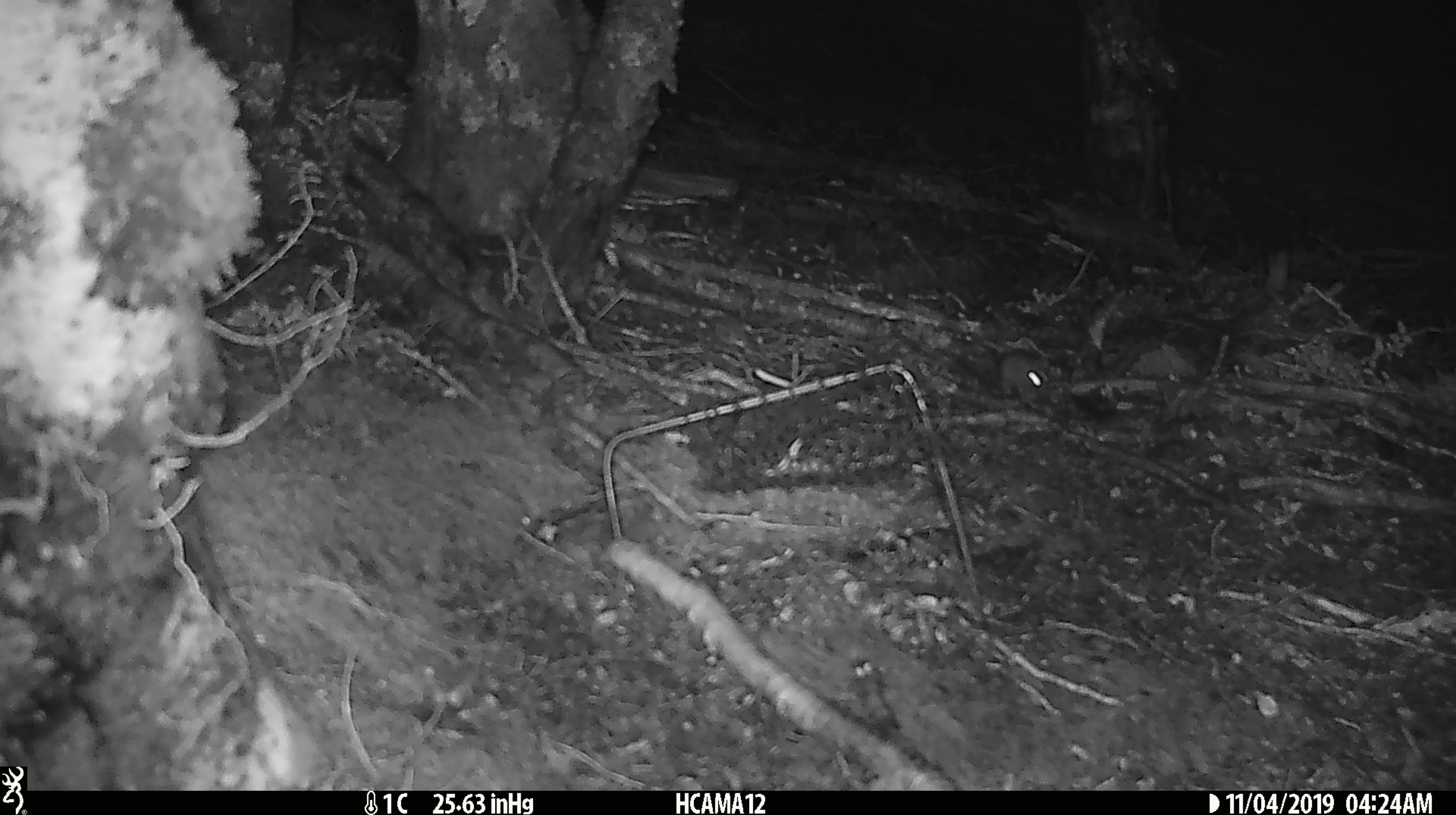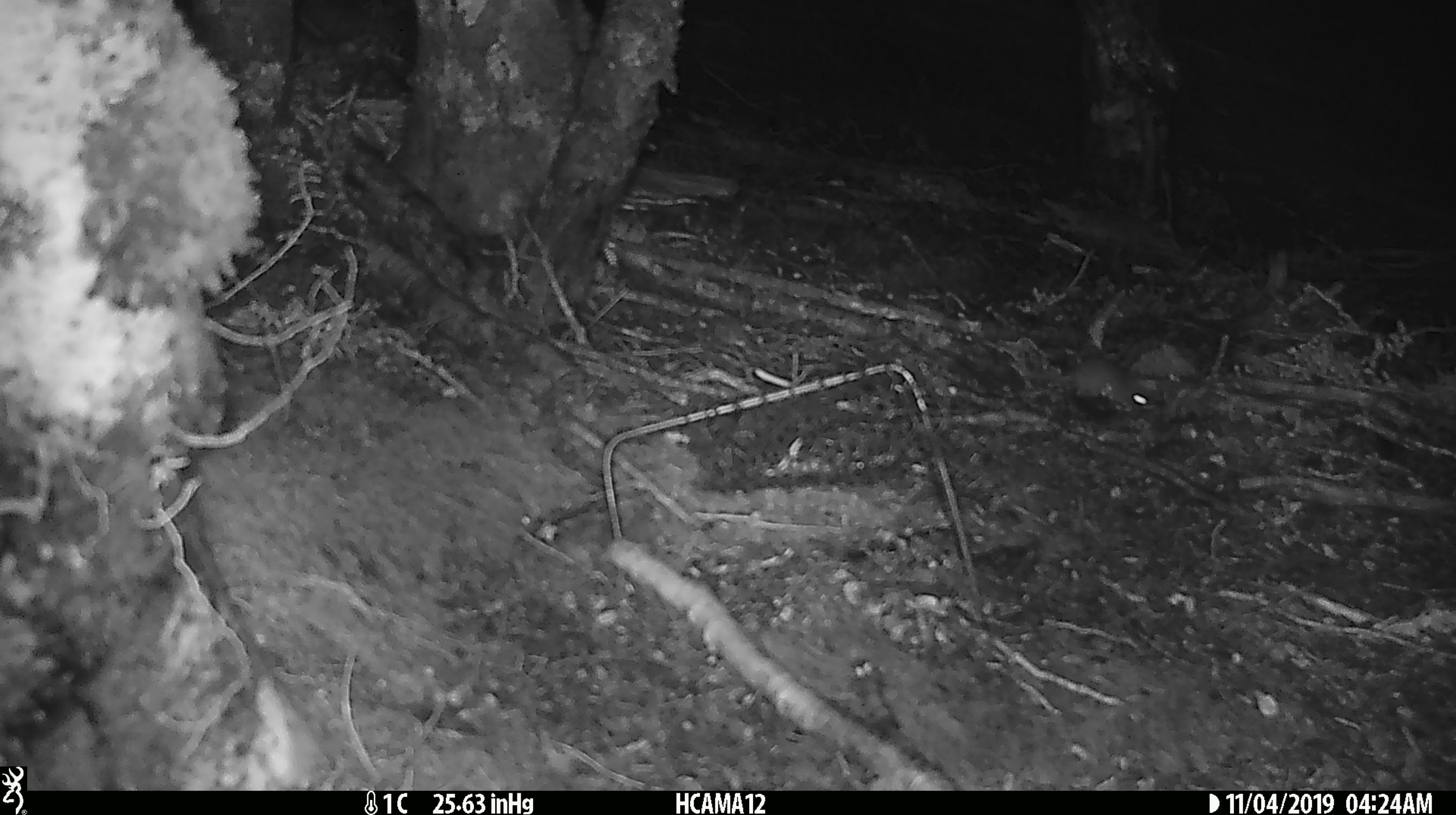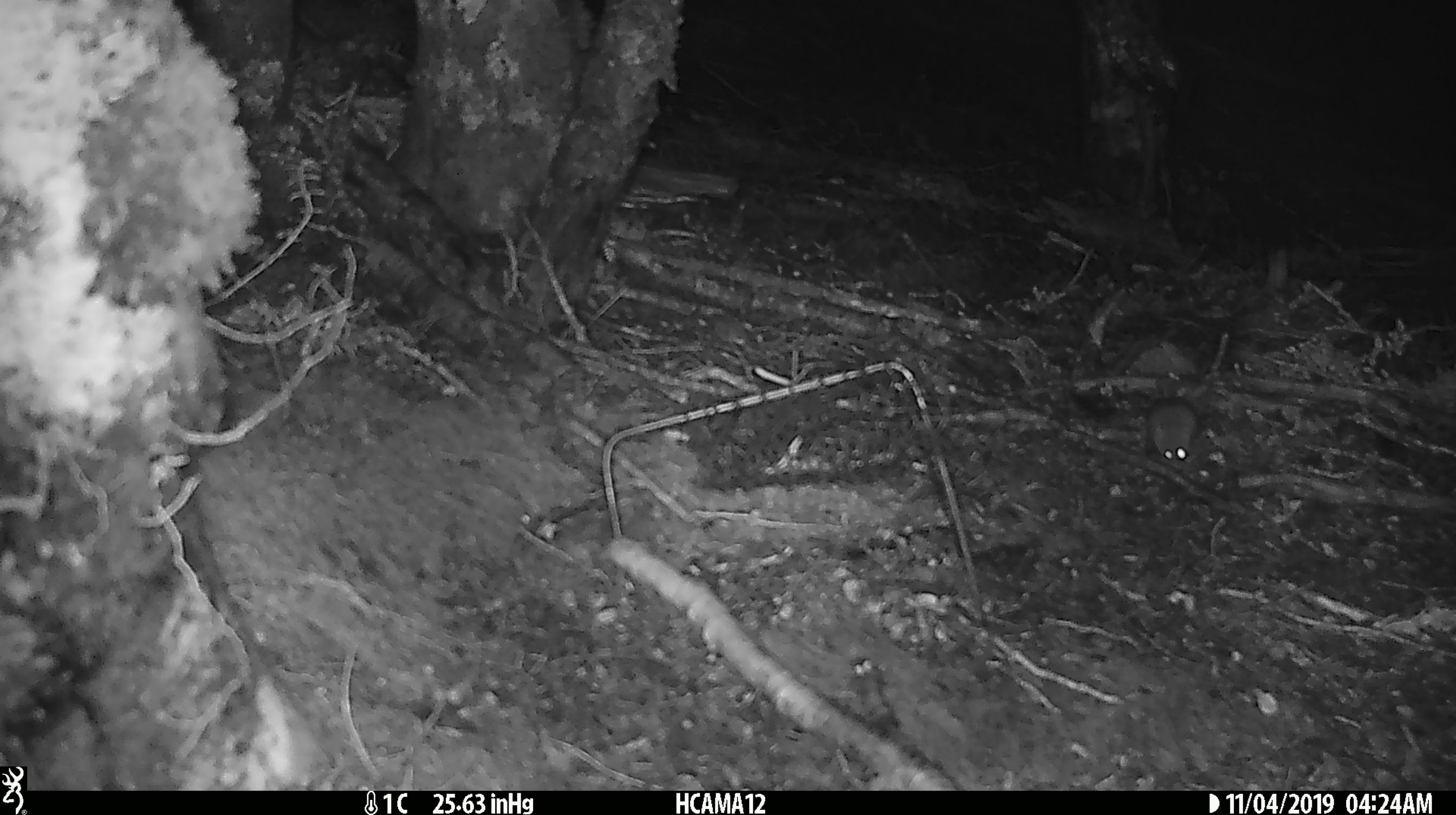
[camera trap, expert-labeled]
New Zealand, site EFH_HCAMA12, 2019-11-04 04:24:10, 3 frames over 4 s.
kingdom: Animalia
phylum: Chordata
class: Mammalia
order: Rodentia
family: Muridae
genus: Mus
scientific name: Mus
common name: mouse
Mouse (Mus).